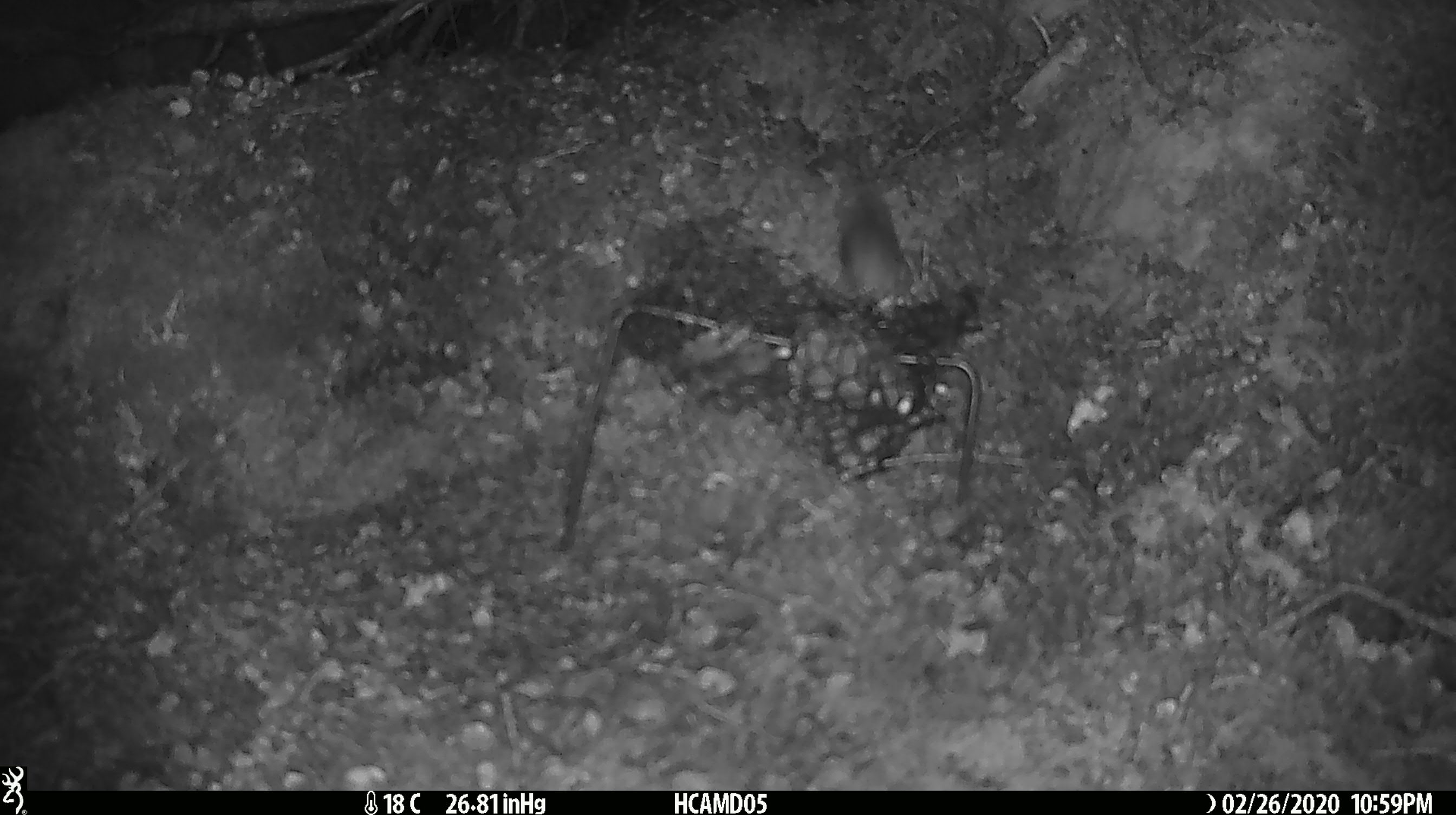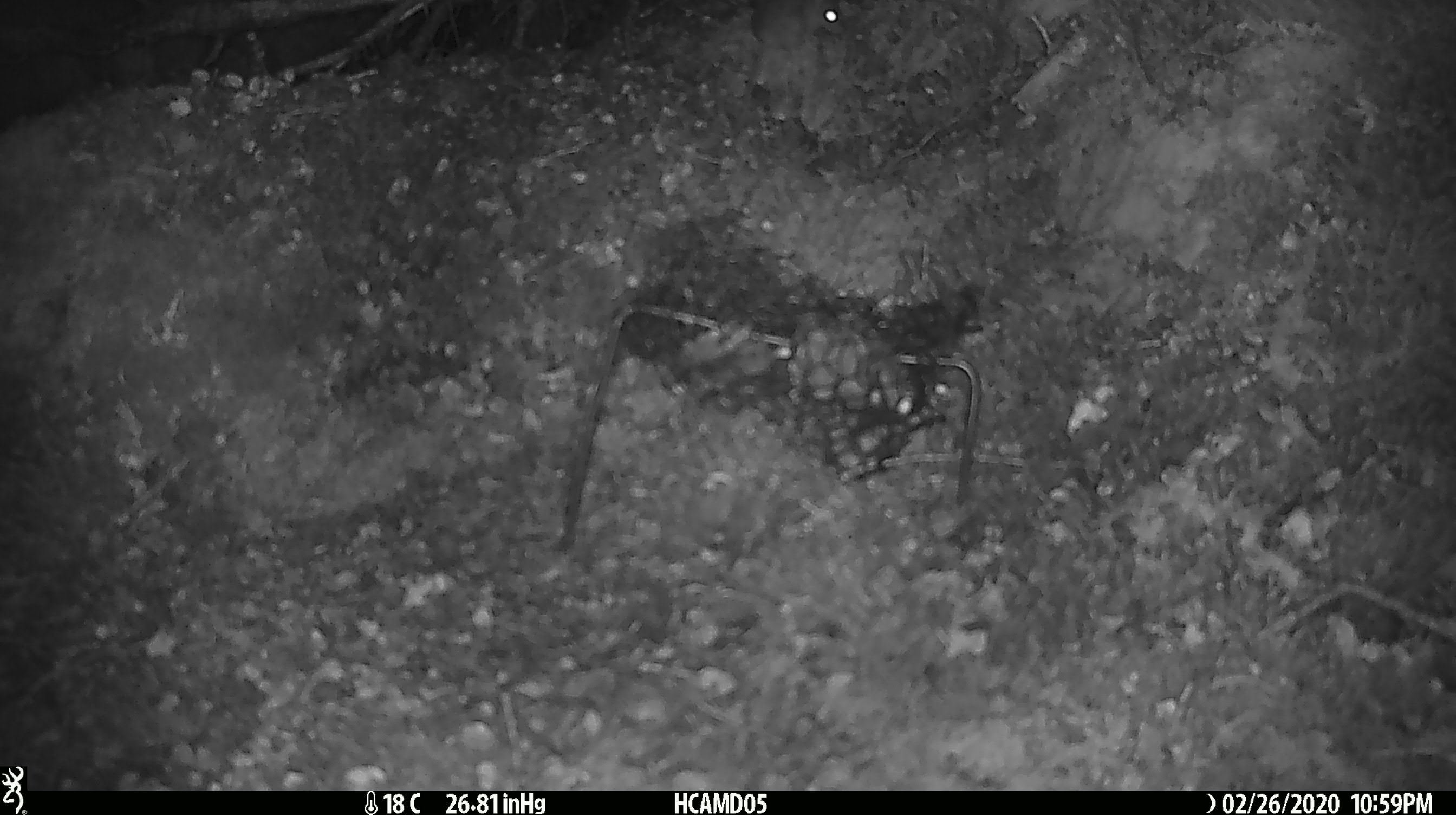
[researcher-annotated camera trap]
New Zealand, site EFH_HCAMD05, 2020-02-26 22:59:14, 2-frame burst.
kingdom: Animalia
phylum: Chordata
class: Mammalia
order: Rodentia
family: Muridae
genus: Mus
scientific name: Mus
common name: mouse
Mouse (Mus).